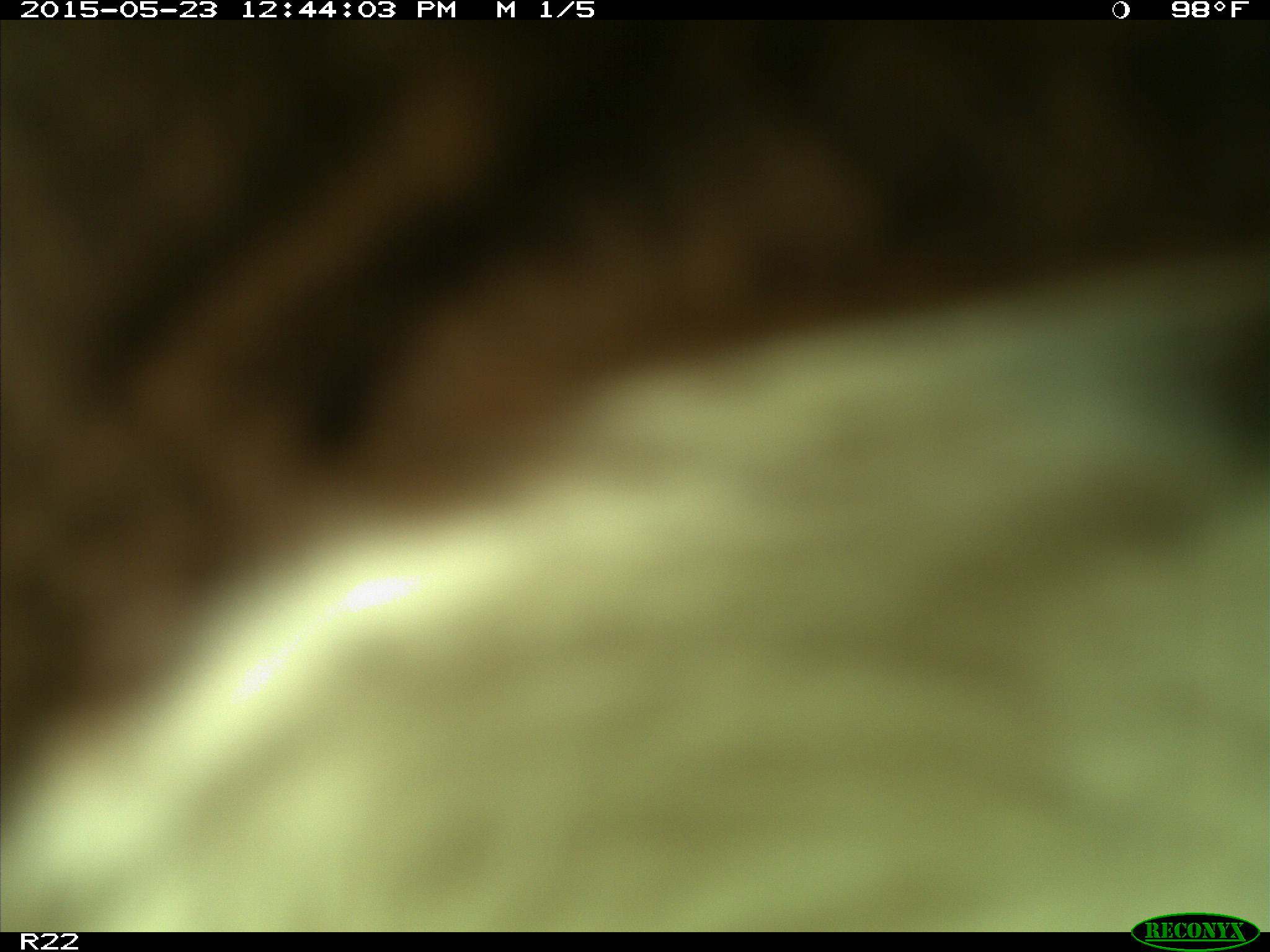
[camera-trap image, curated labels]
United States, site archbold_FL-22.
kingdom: Animalia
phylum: Chordata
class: Mammalia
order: Artiodactyla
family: Bovidae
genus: Bos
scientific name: Bos taurus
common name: domestic cow